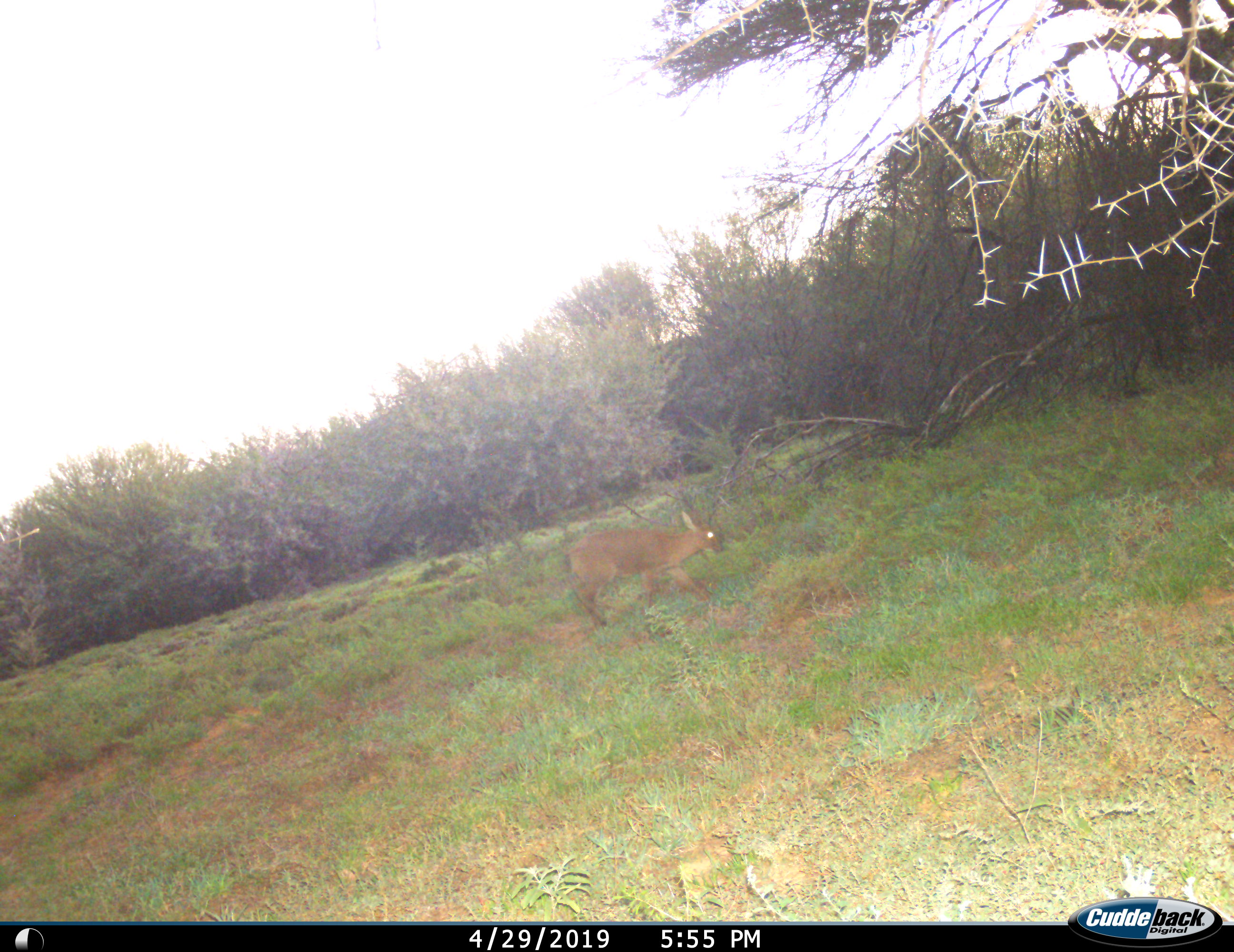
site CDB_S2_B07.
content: unidentified animal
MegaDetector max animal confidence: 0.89